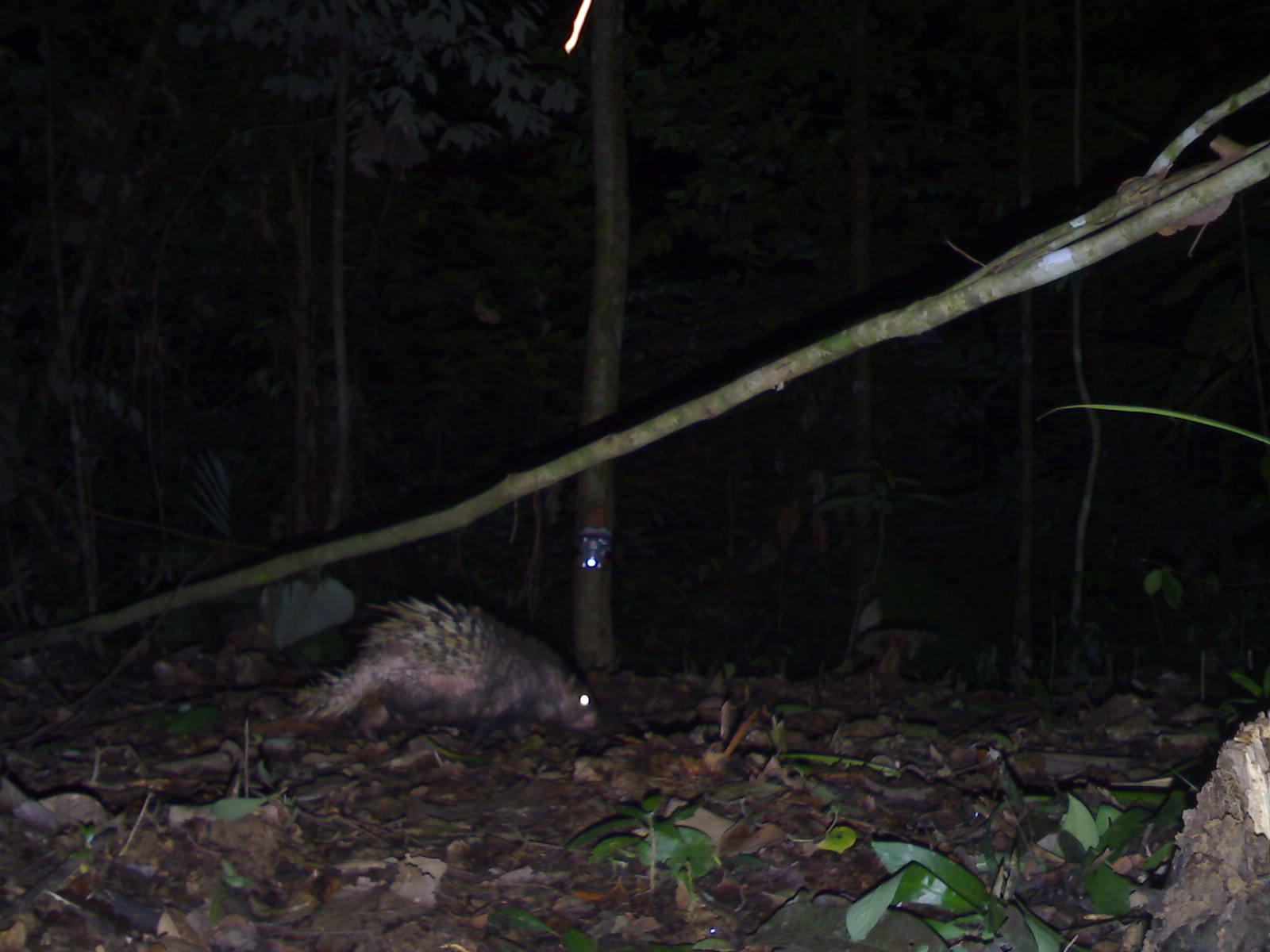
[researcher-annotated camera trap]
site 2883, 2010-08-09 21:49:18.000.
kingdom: Animalia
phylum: Chordata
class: Mammalia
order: Rodentia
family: Hystricidae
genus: Hystrix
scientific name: Hystrix brachyura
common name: east asian porcupine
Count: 1.